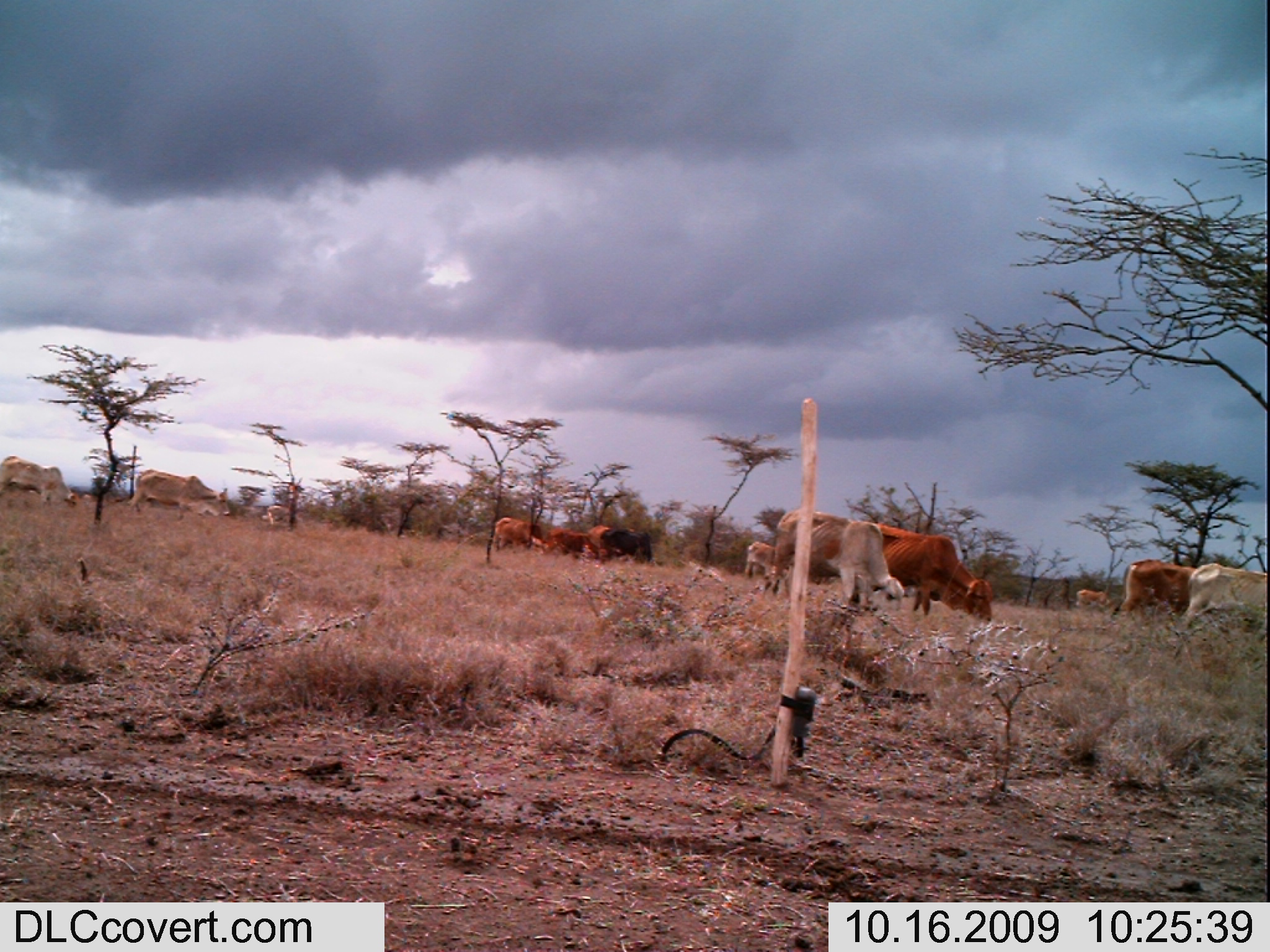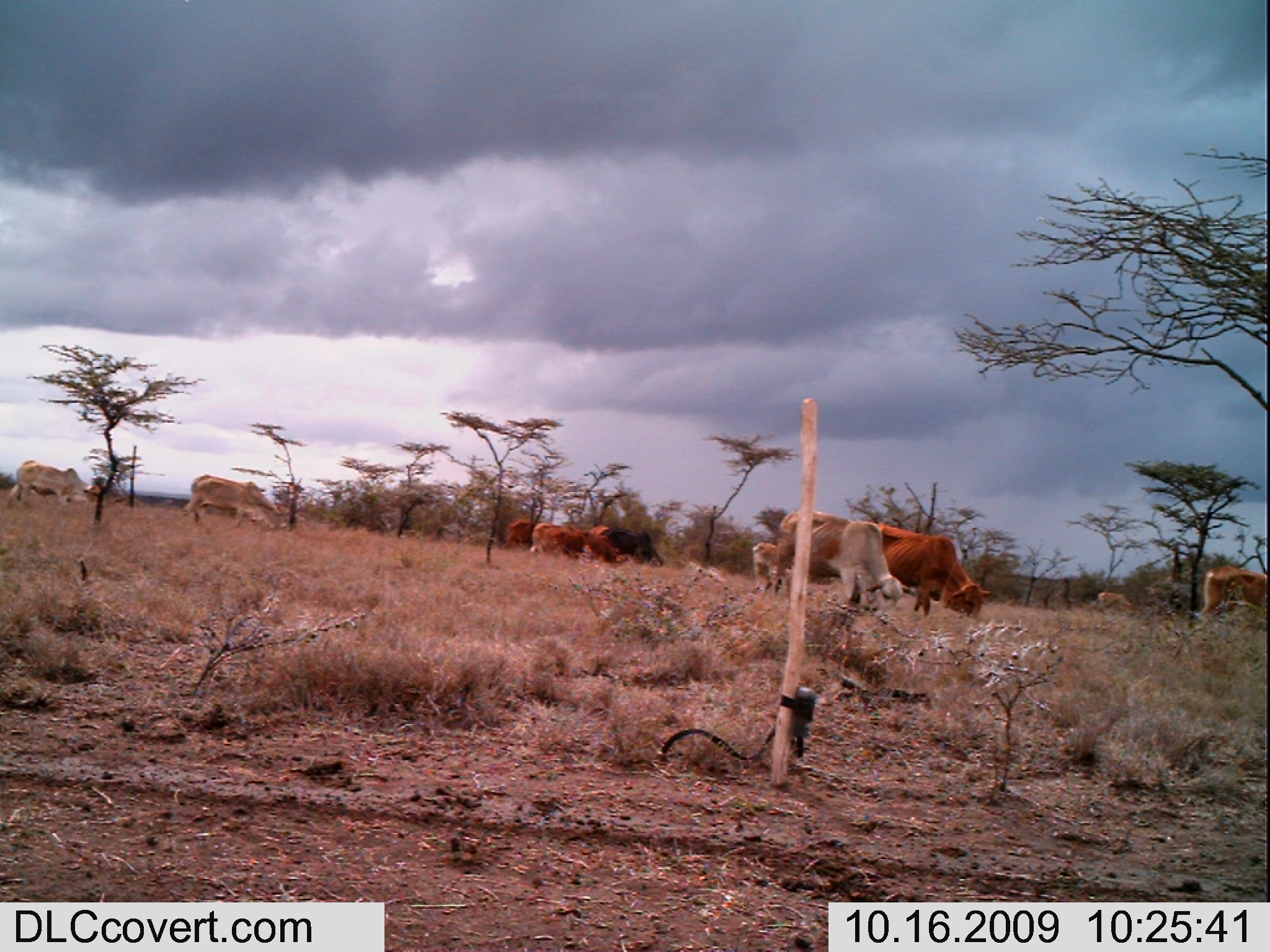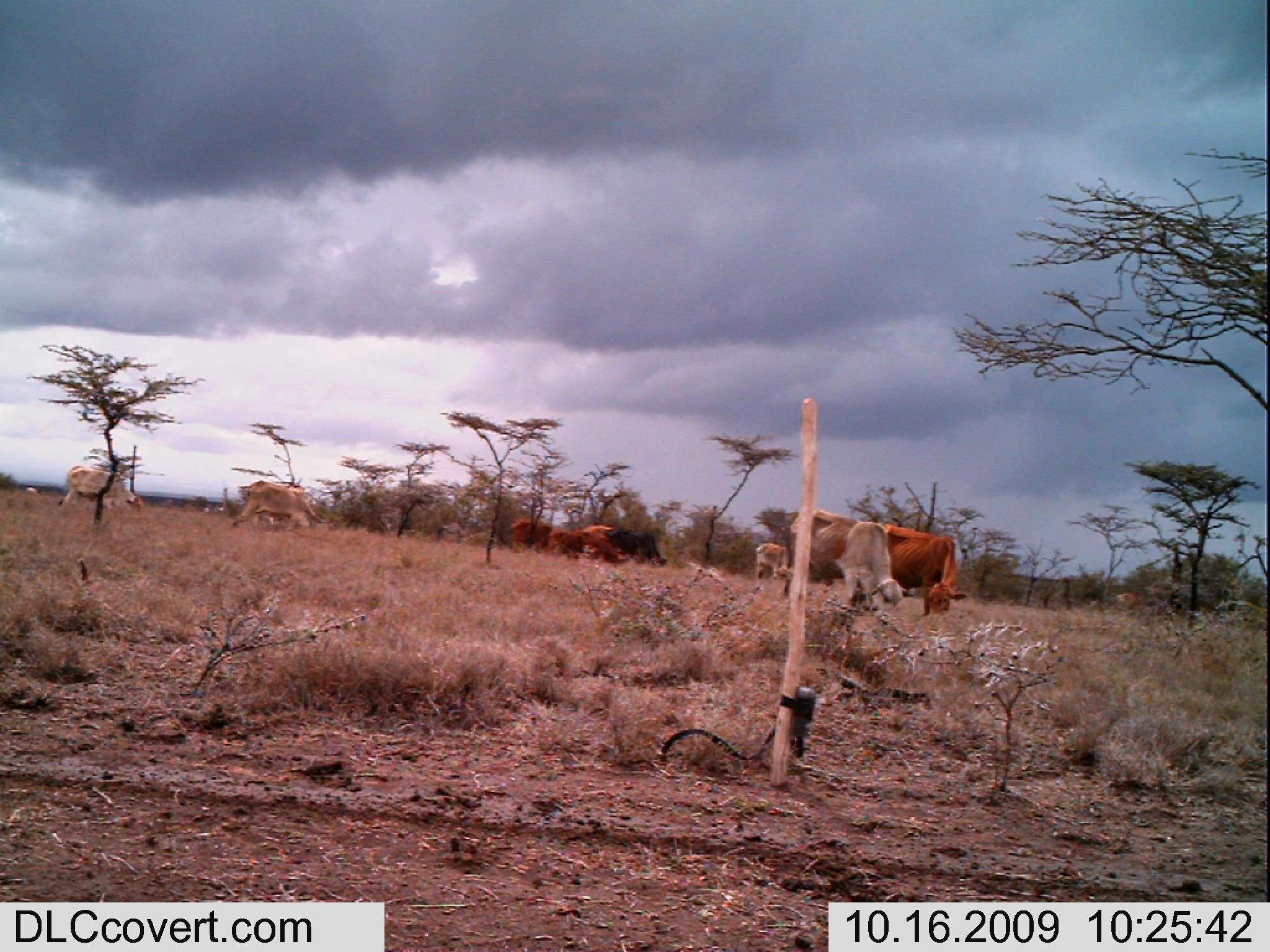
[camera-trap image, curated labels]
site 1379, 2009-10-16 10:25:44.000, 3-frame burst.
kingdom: Animalia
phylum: Chordata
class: Mammalia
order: Artiodactyla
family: Bovidae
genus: Bos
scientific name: Bos taurus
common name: domestic cattle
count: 12